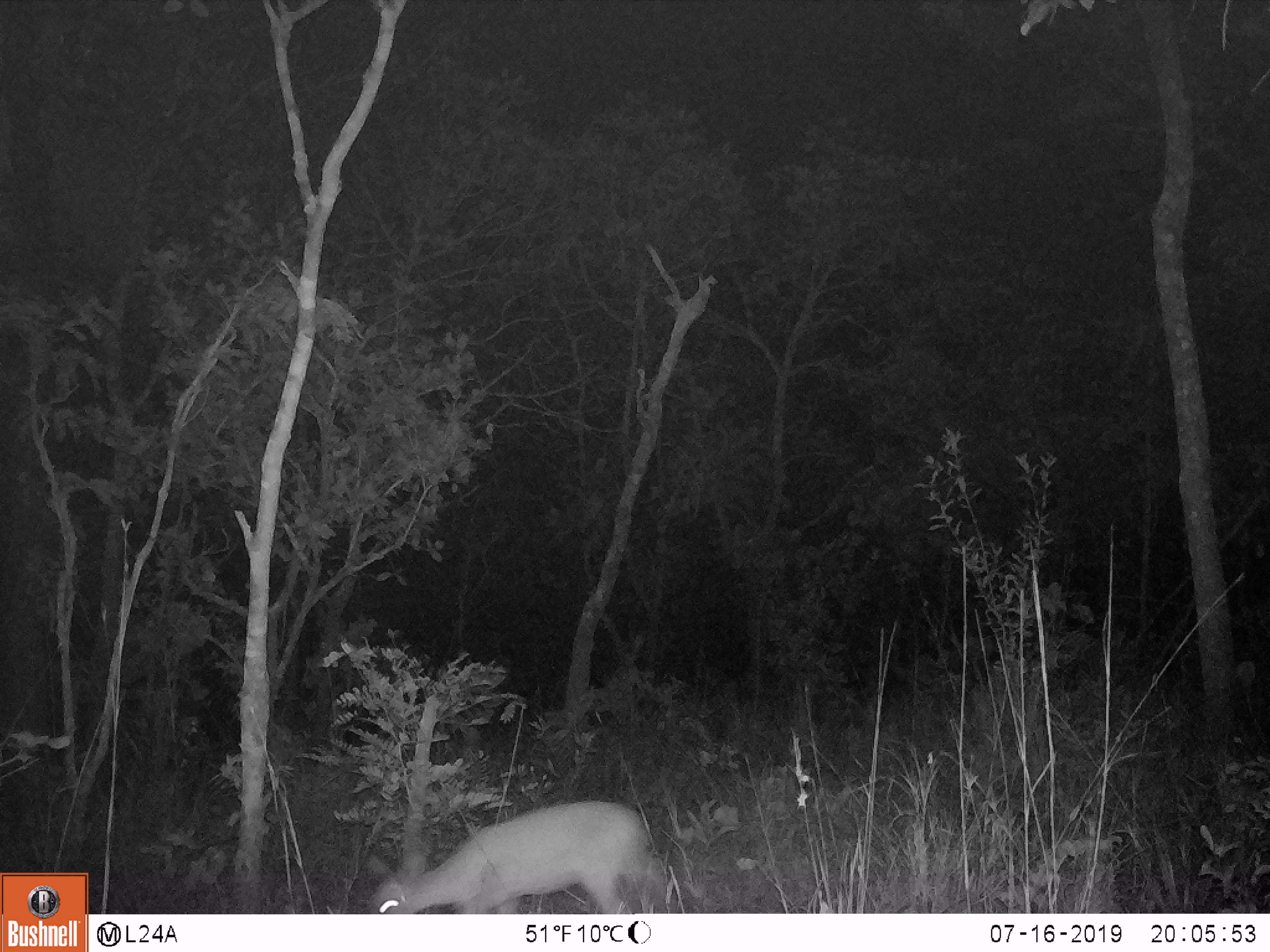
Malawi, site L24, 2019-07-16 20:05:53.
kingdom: Animalia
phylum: Chordata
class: Mammalia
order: Artiodactyla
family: Bovidae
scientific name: Antilopinae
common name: small antelope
Small antelope (Antilopinae), count 1.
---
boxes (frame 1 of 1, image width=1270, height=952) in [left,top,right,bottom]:
small antelope: [349,790,701,908]